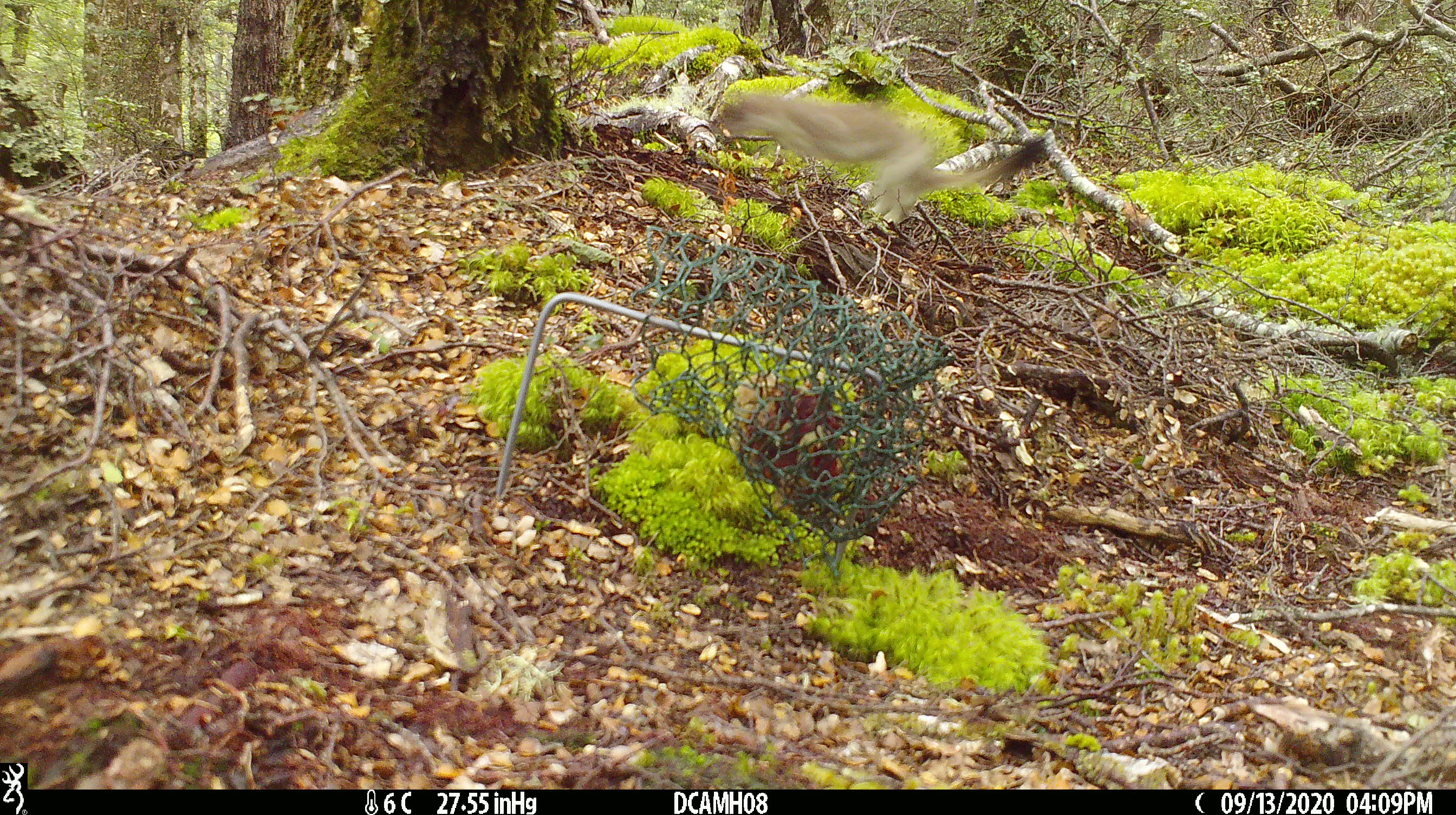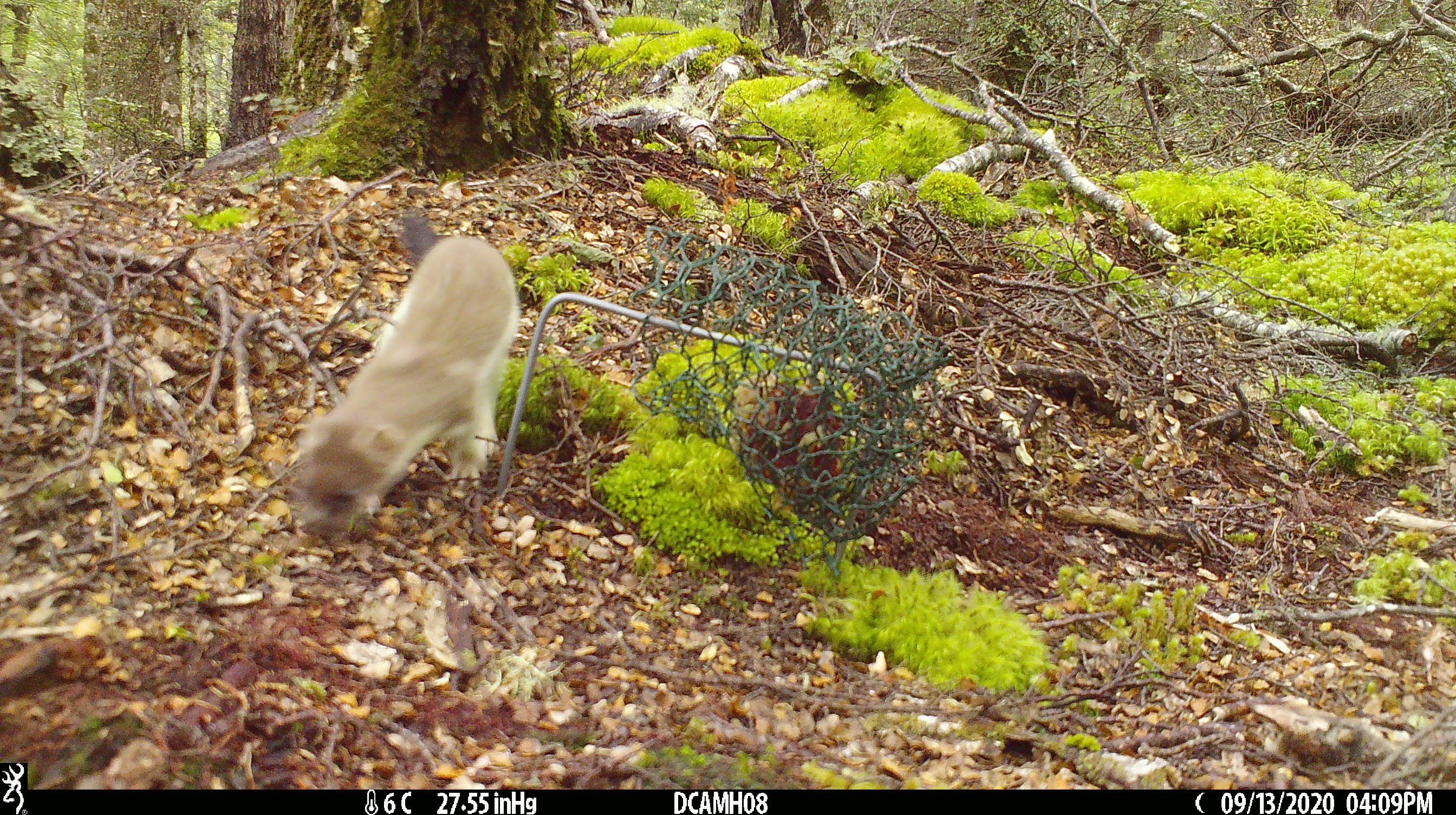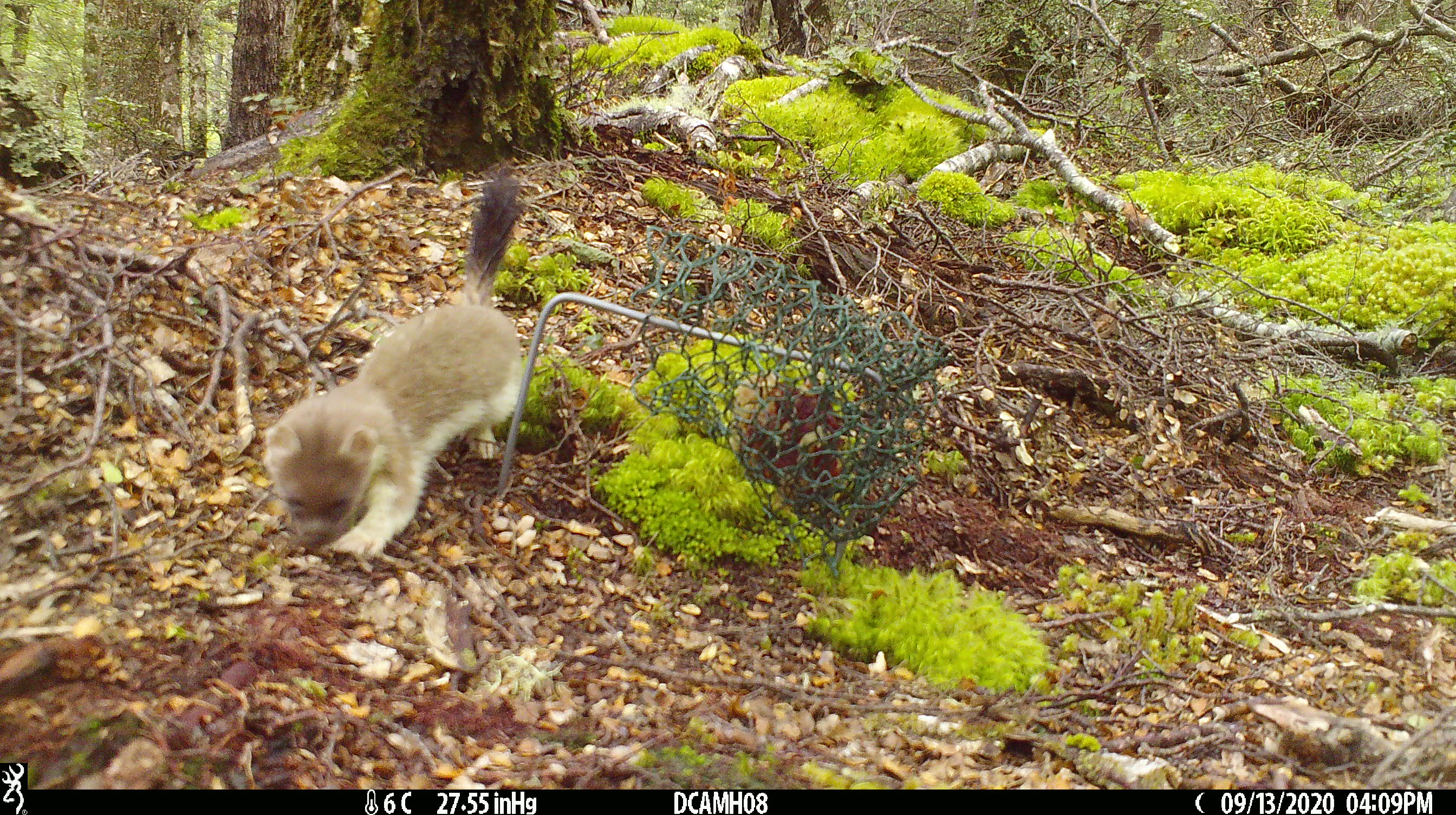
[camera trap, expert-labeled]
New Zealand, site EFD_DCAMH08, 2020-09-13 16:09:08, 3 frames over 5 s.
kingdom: Animalia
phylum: Chordata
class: Mammalia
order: Carnivora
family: Mustelidae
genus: Mustela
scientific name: Mustela erminea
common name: stoat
Stoat (Mustela erminea).